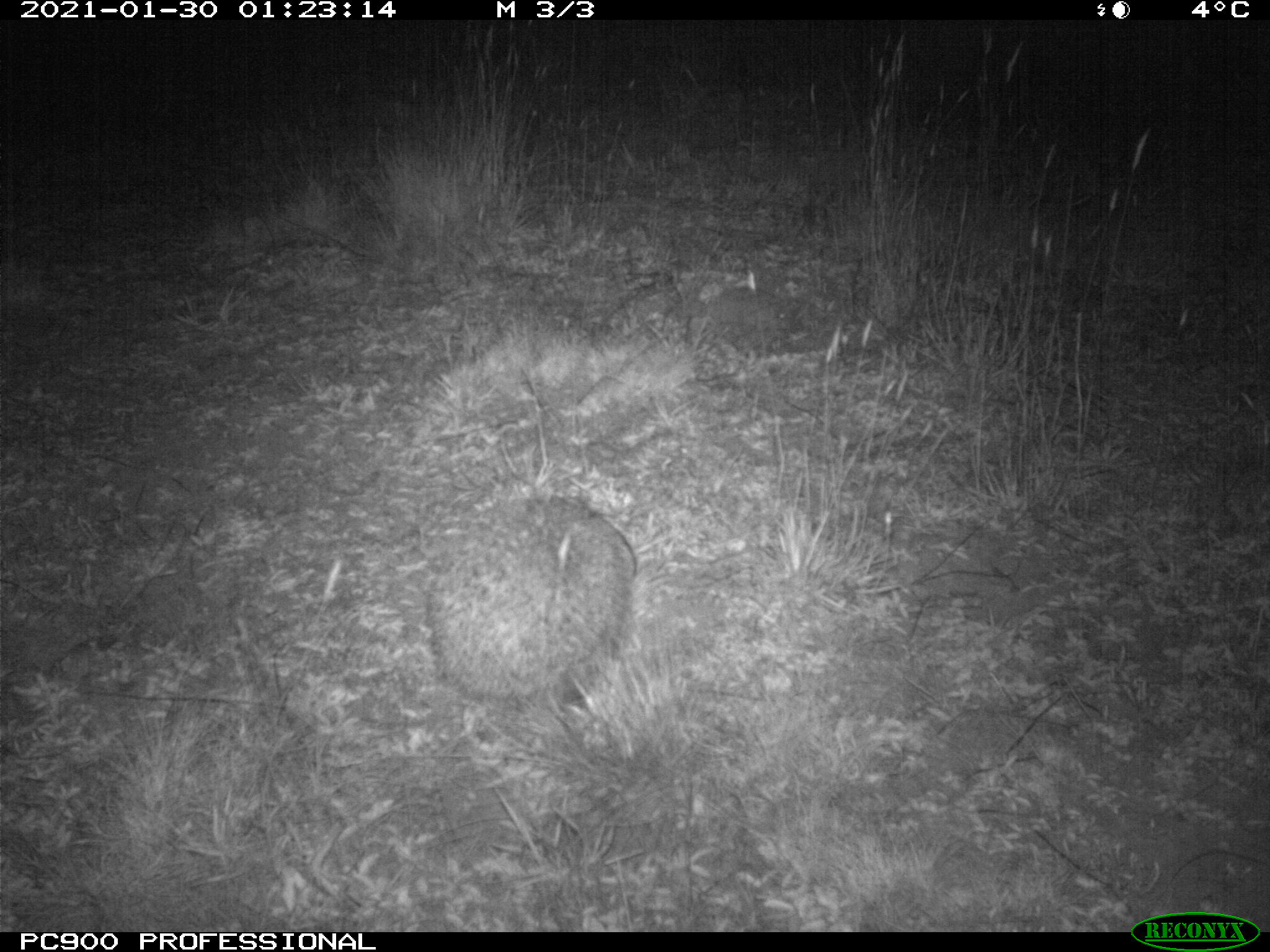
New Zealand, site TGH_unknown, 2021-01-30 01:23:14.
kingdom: Animalia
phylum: Chordata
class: Mammalia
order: Eulipotyphla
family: Erinaceidae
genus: Erinaceus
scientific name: Erinaceus europaeus europaeus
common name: european hedgehog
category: hedgehog